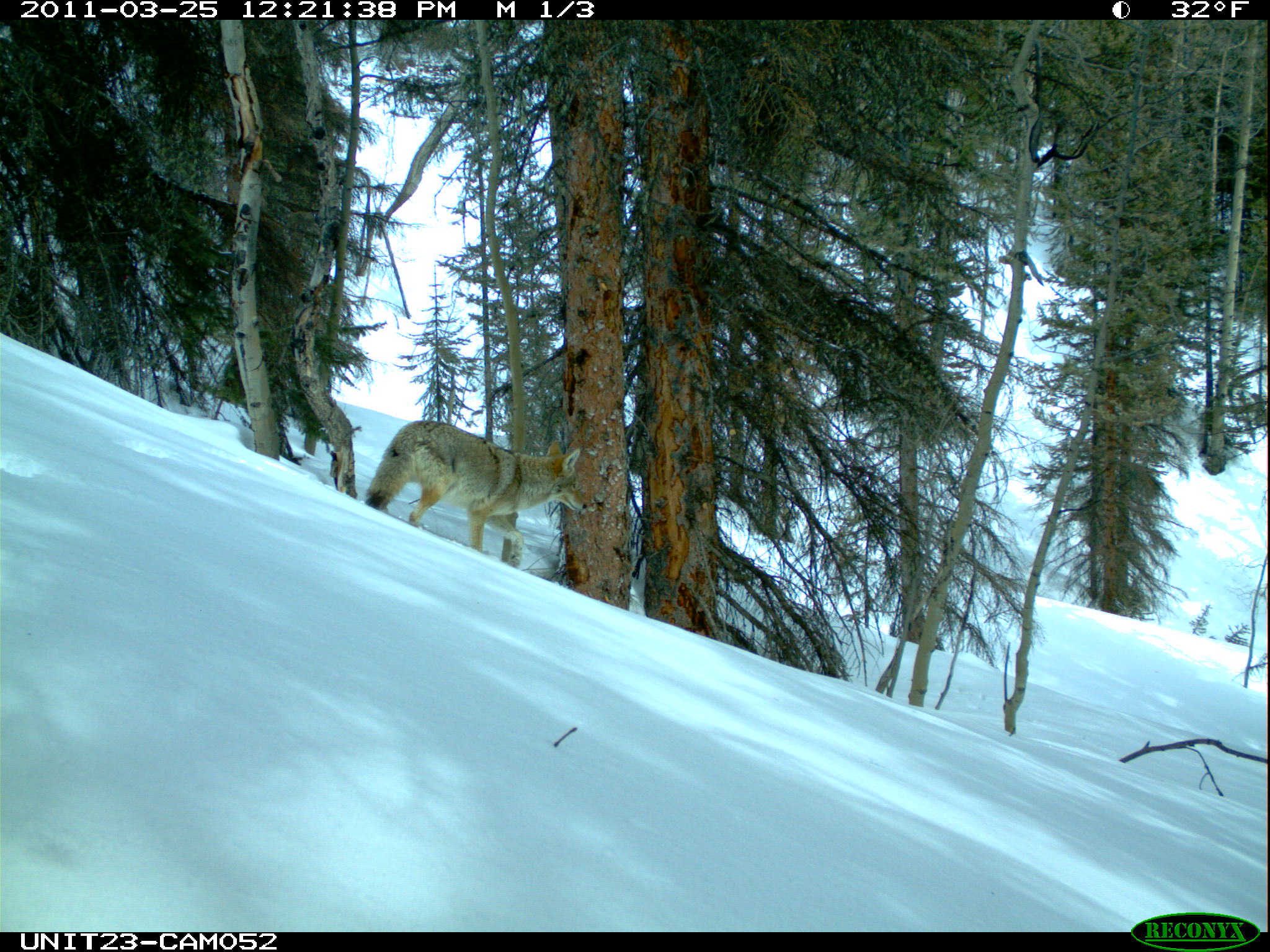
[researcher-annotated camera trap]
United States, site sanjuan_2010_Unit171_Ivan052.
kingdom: Animalia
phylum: Chordata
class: Mammalia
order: Carnivora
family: Canidae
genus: Canis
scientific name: Canis latrans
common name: coyote